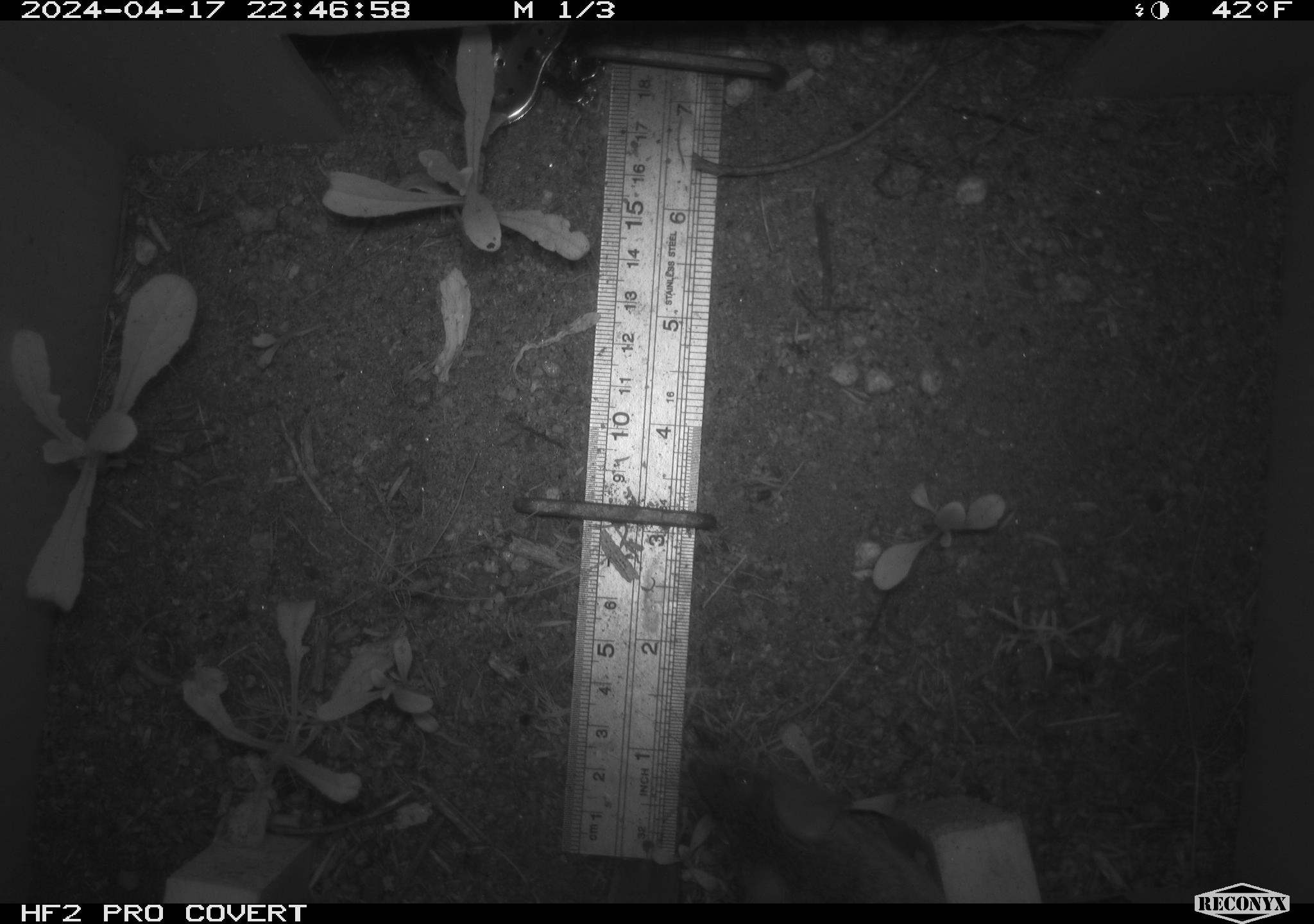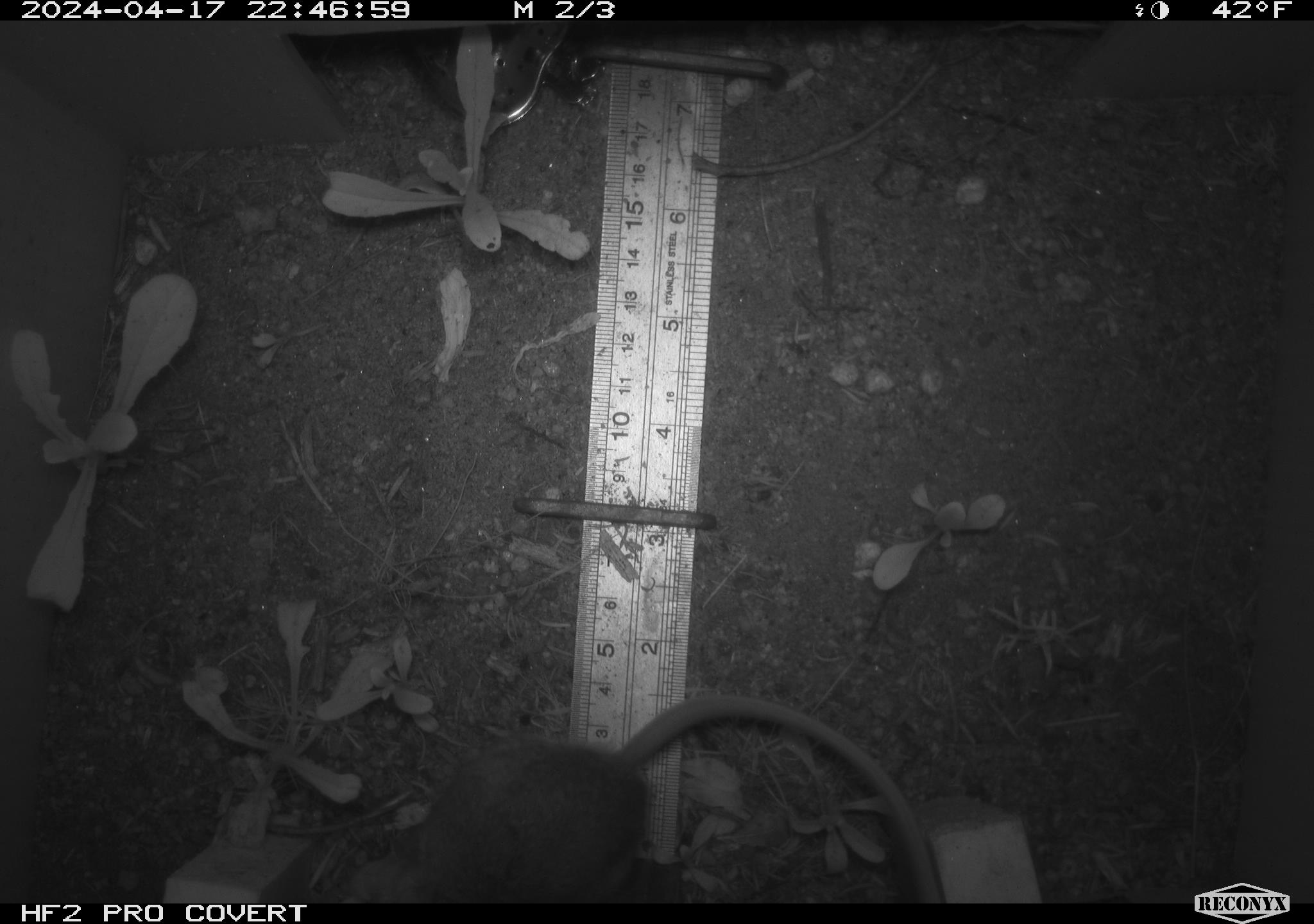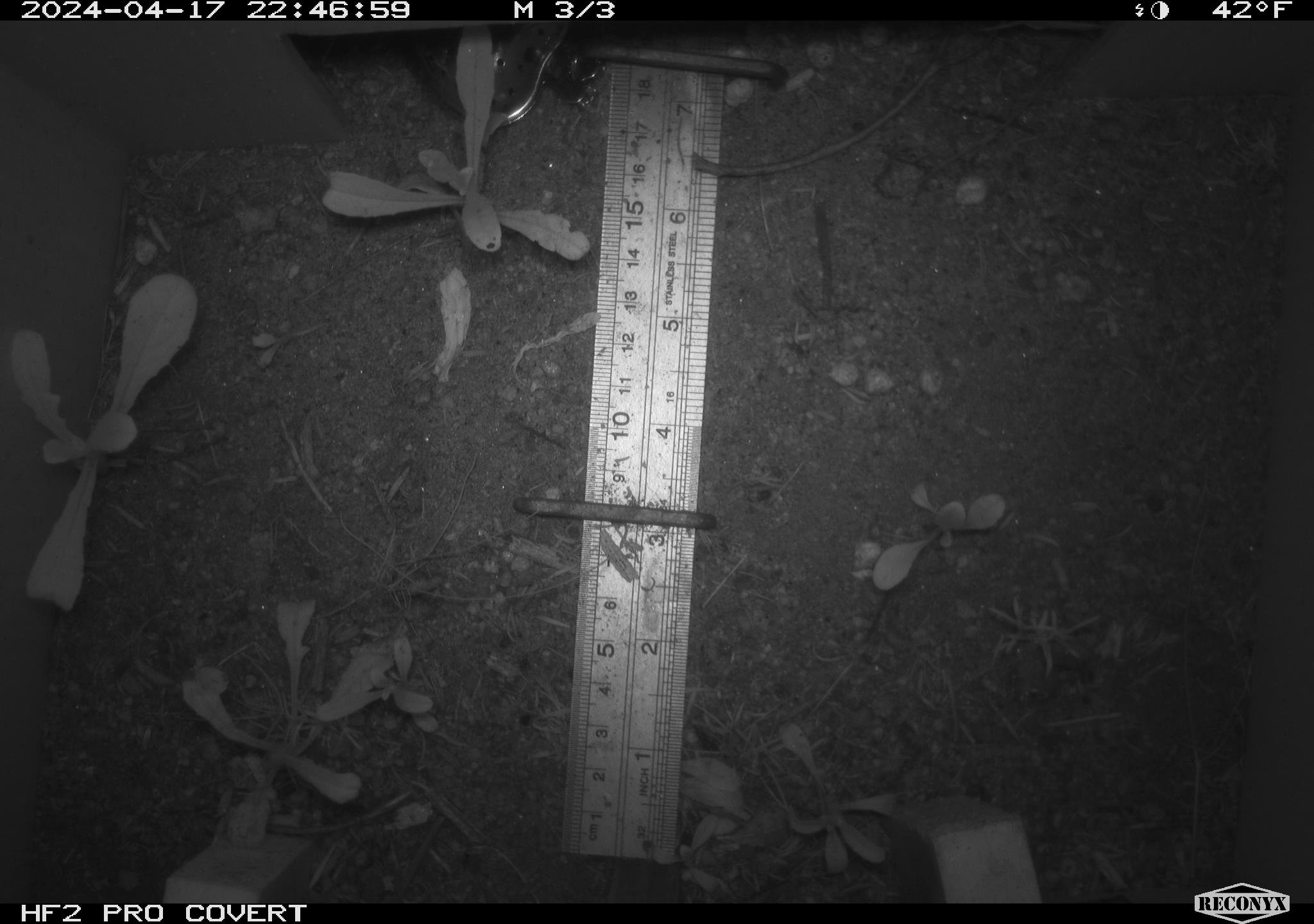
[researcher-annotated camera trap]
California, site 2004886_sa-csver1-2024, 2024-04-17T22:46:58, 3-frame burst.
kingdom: Animalia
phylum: Chordata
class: Mammalia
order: Rodentia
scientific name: Rodentia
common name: rodent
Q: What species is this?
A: Rodent (Rodentia).